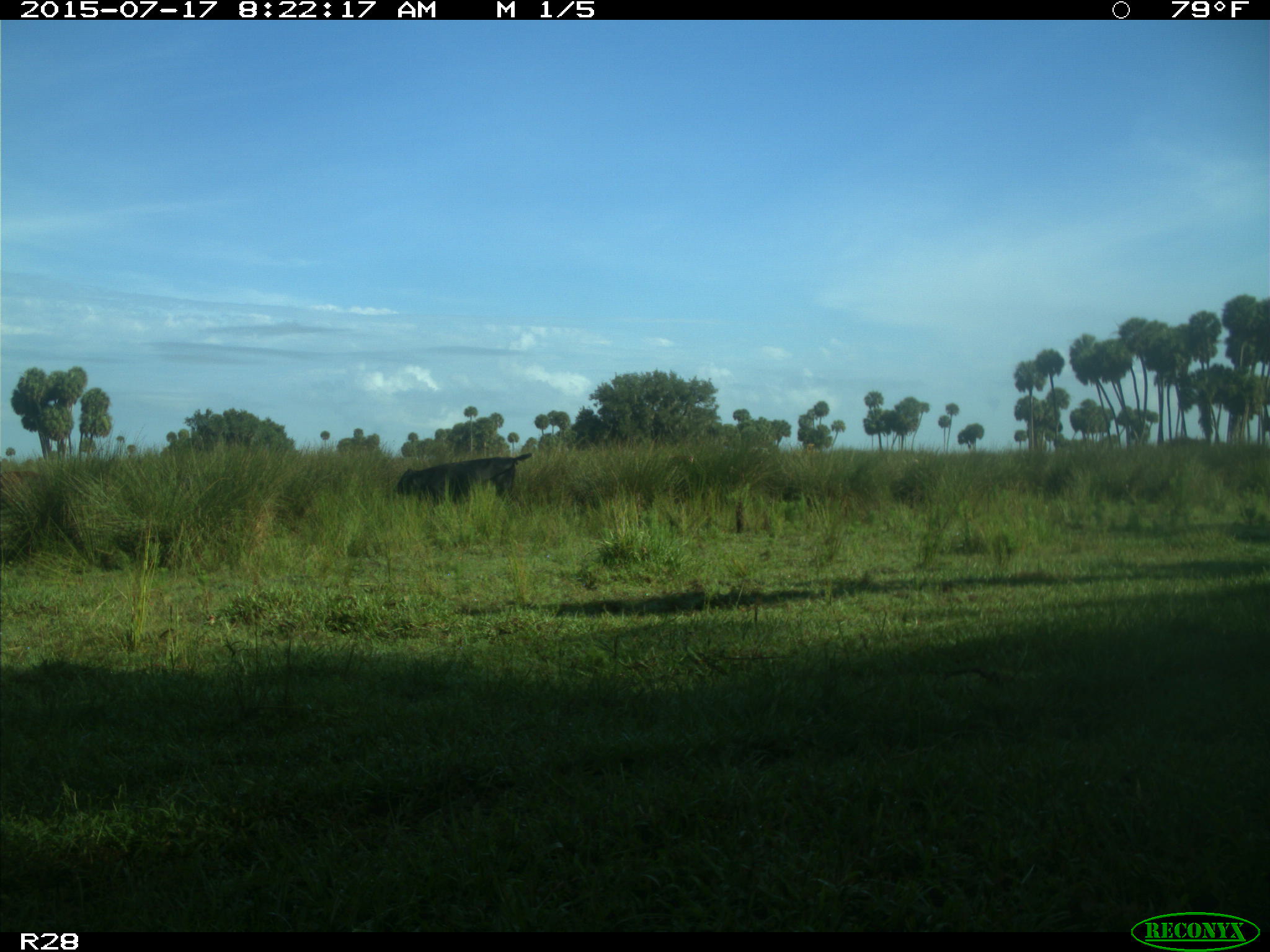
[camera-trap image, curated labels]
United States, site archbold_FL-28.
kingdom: Animalia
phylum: Chordata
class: Mammalia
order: Artiodactyla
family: Bovidae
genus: Bos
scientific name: Bos taurus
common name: domestic cow